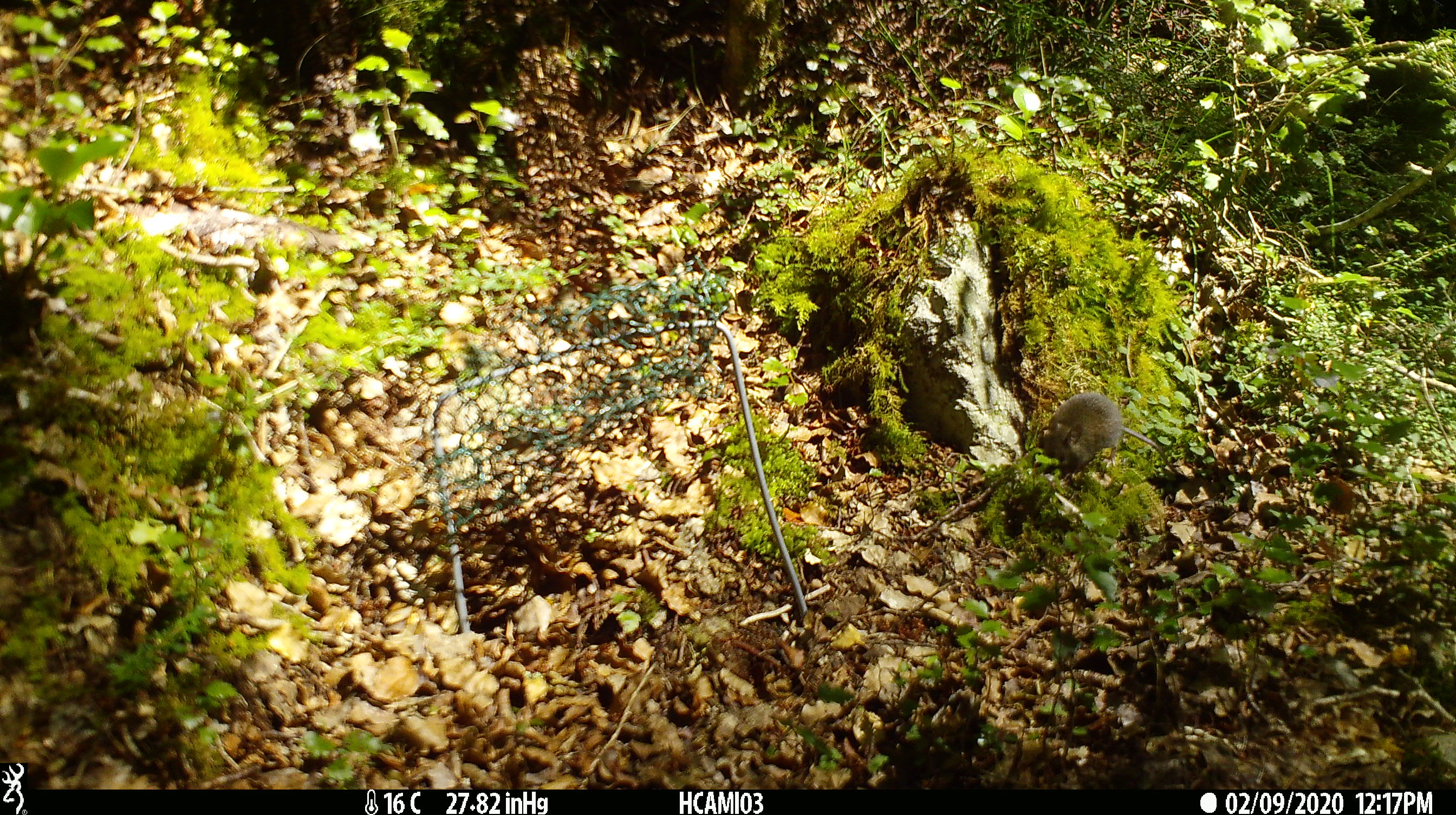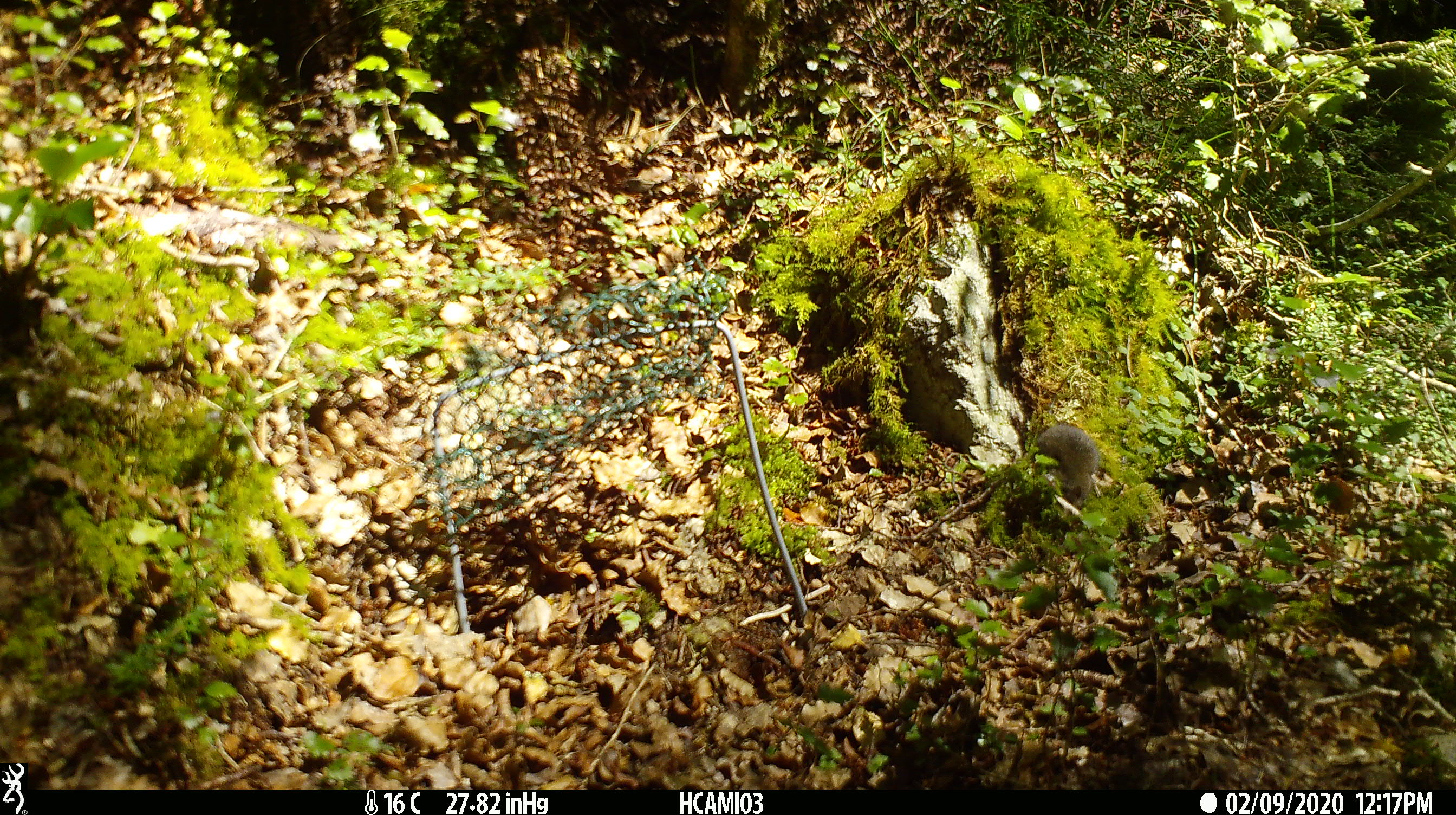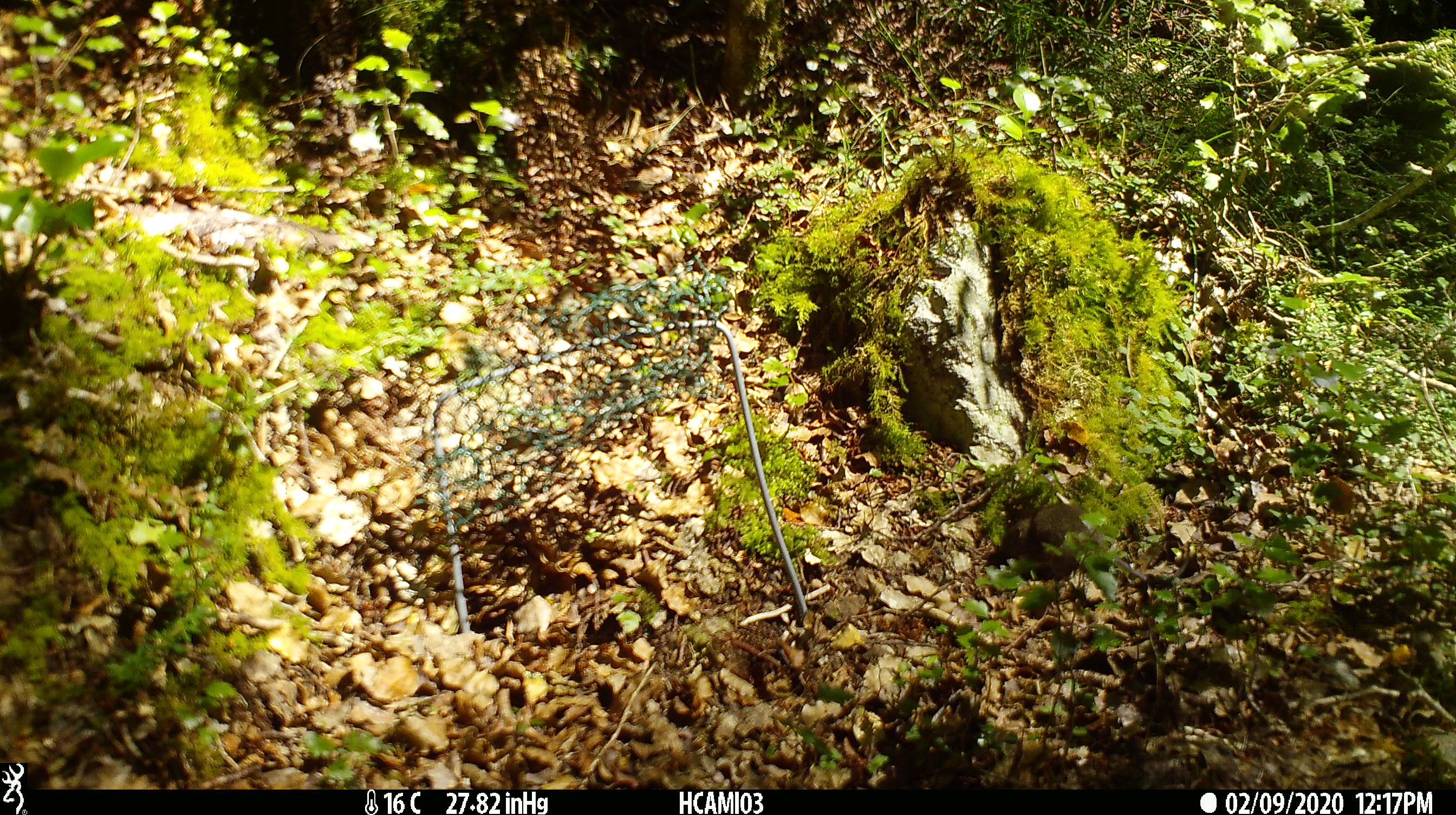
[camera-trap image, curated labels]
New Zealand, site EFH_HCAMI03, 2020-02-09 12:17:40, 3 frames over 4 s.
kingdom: Animalia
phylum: Chordata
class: Mammalia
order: Rodentia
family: Muridae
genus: Mus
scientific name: Mus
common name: mouse